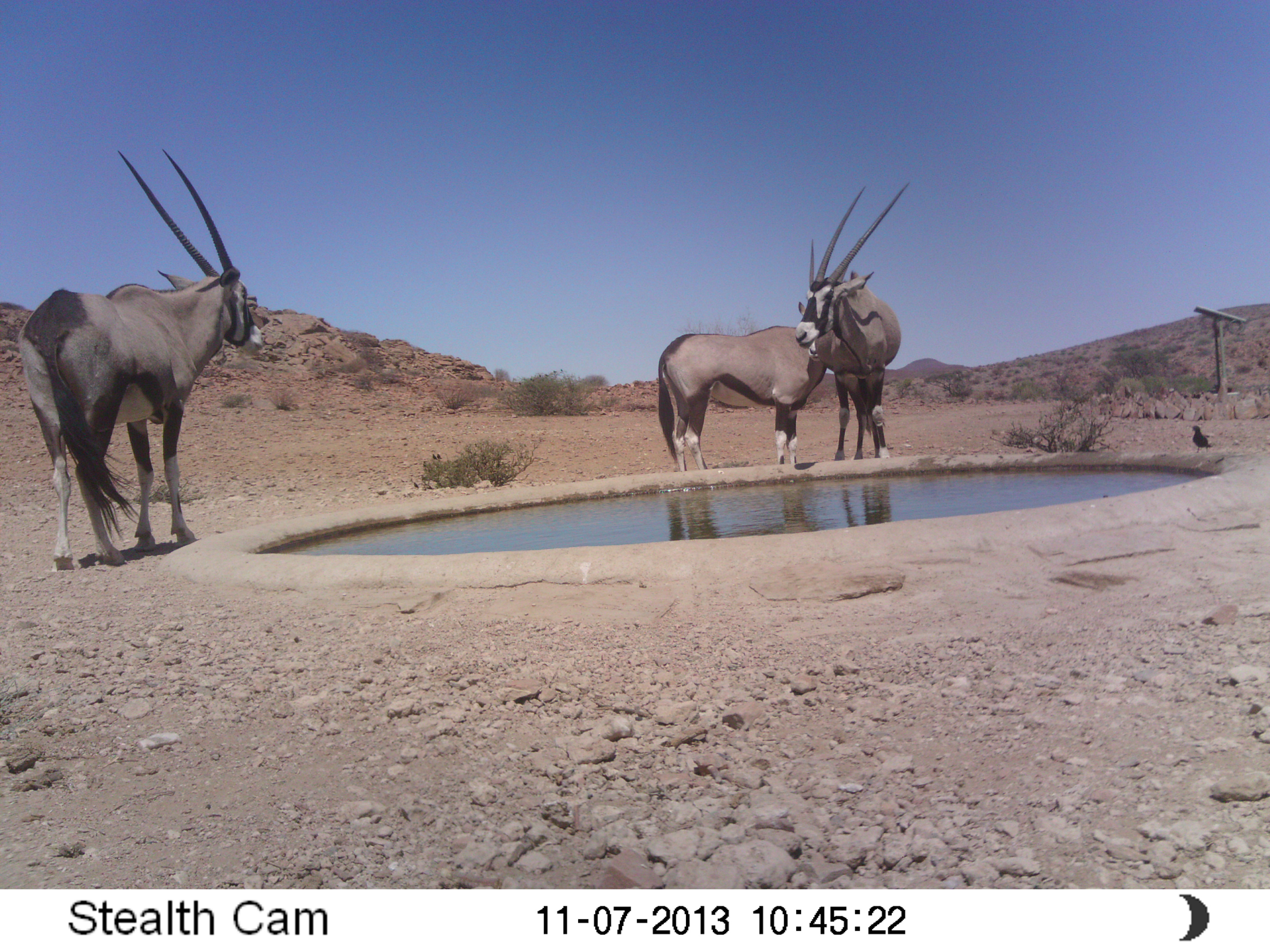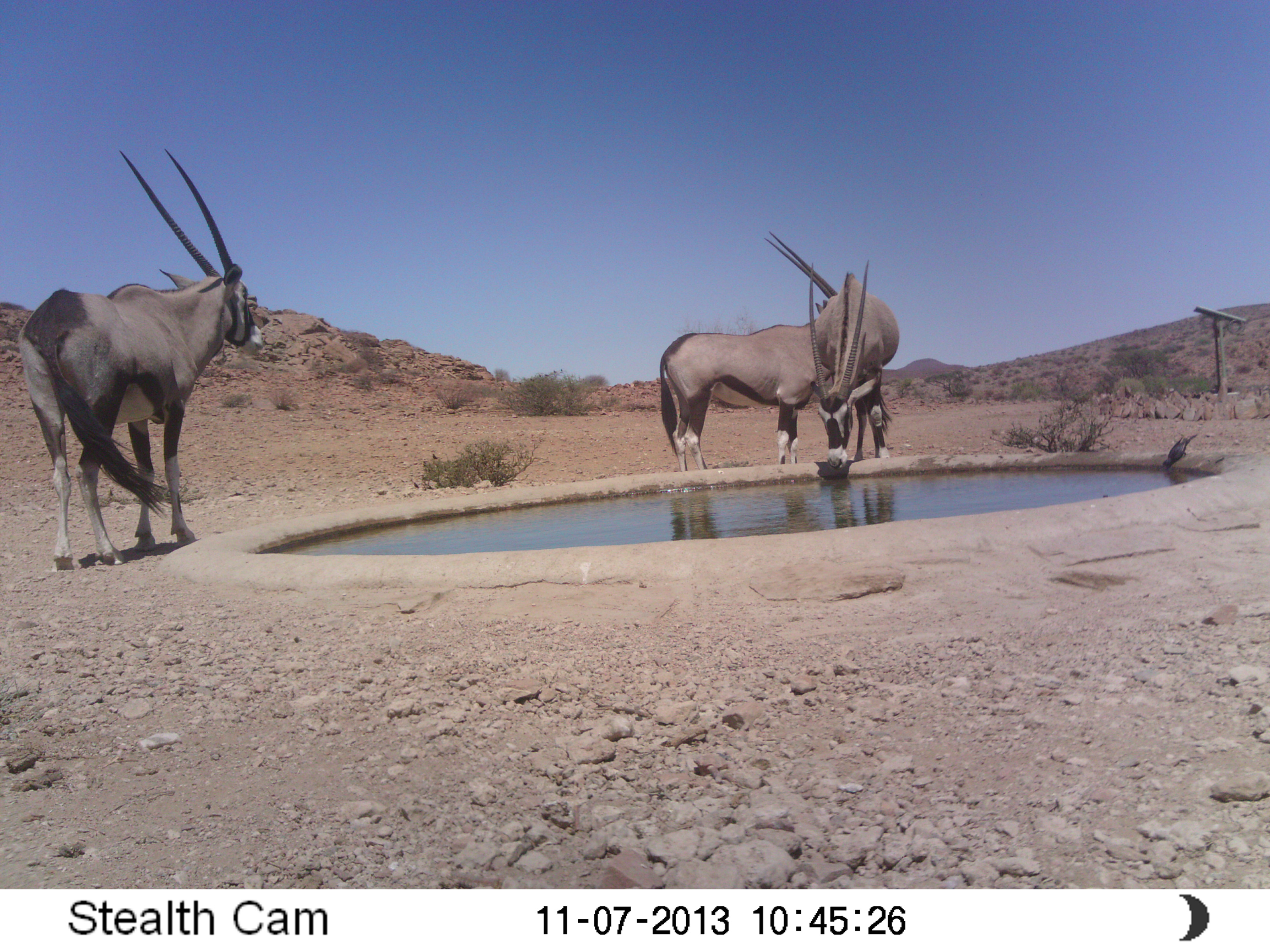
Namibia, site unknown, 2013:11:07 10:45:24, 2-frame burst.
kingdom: Animalia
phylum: Chordata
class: Mammalia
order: Artiodactyla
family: Bovidae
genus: Oryx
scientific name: Oryx gazella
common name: gemsbok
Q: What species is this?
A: Oryx gazella (gemsbok).